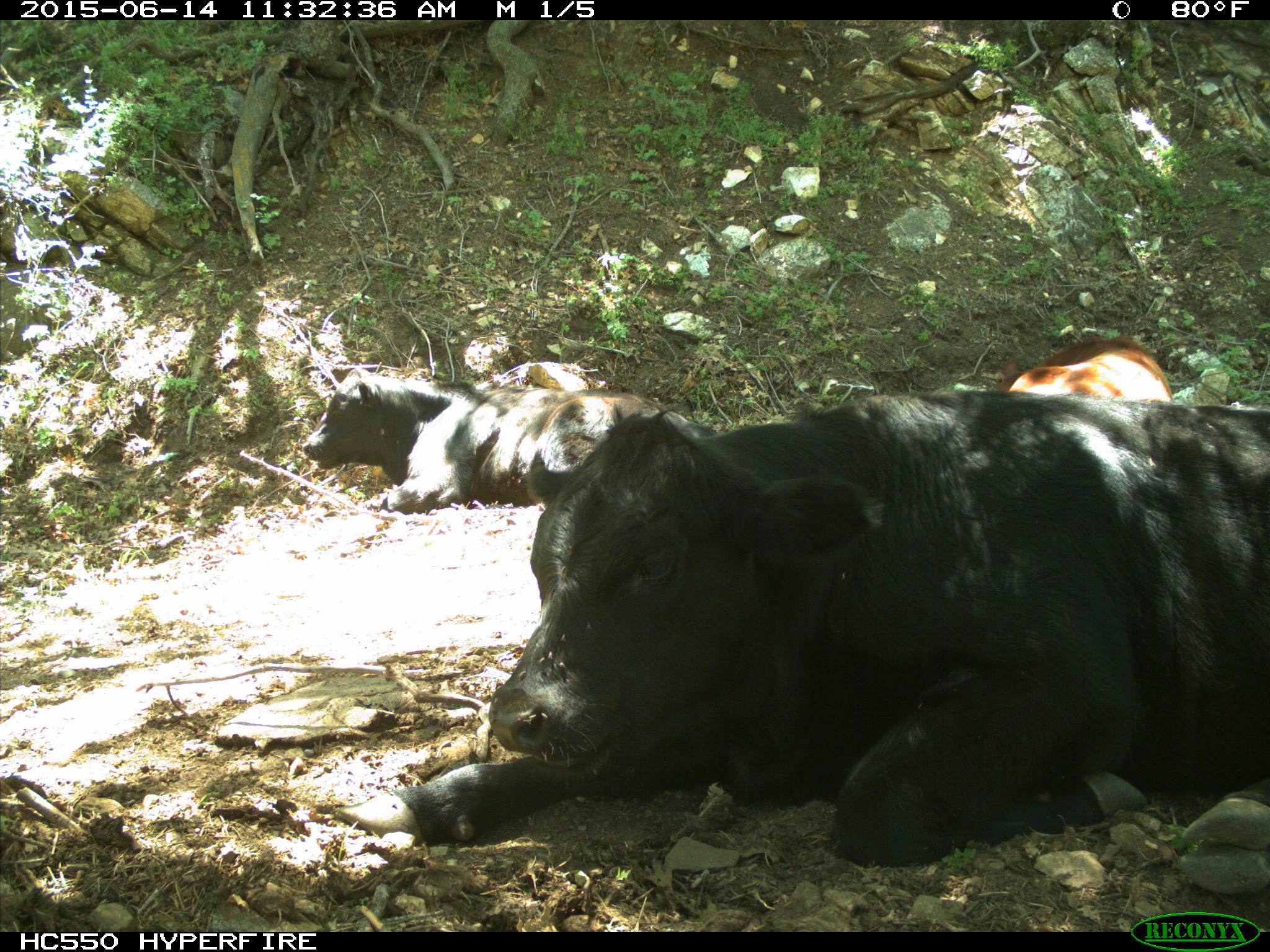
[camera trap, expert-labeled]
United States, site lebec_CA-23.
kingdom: Animalia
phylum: Chordata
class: Mammalia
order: Artiodactyla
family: Bovidae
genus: Bos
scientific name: Bos taurus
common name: domestic cow